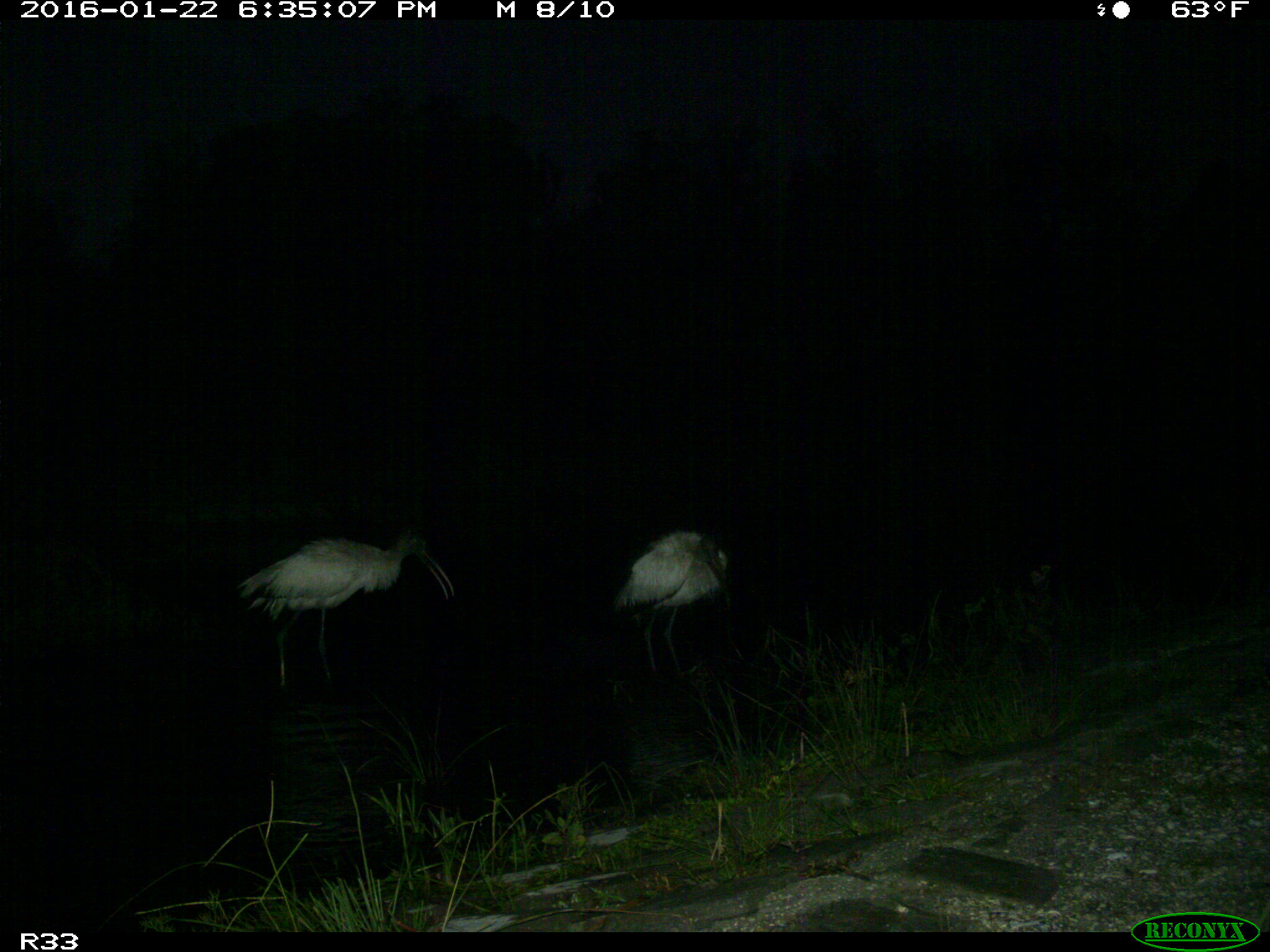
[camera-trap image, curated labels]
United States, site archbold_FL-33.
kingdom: Animalia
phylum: Chordata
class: Aves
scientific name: Aves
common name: birds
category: unidentified bird